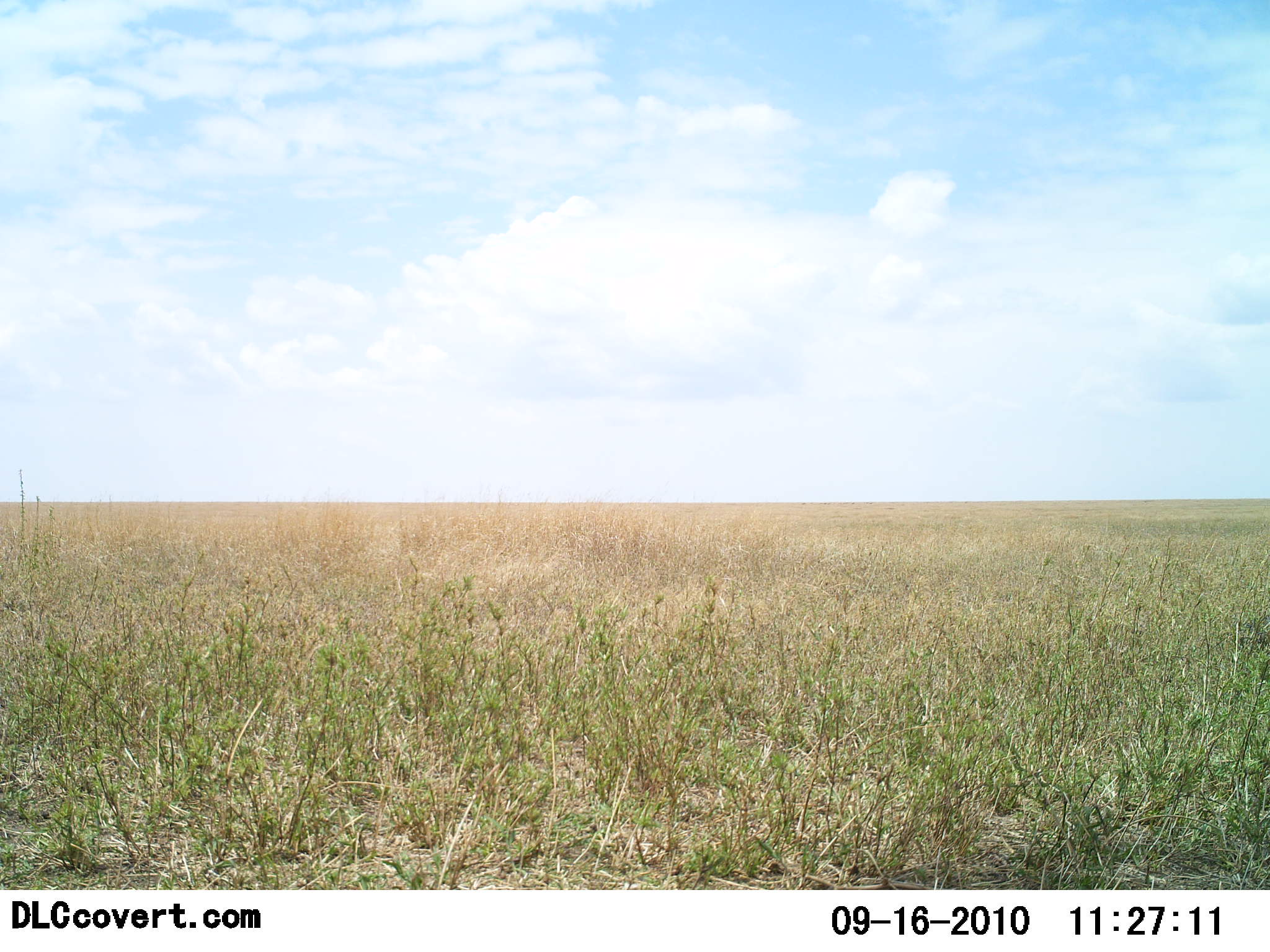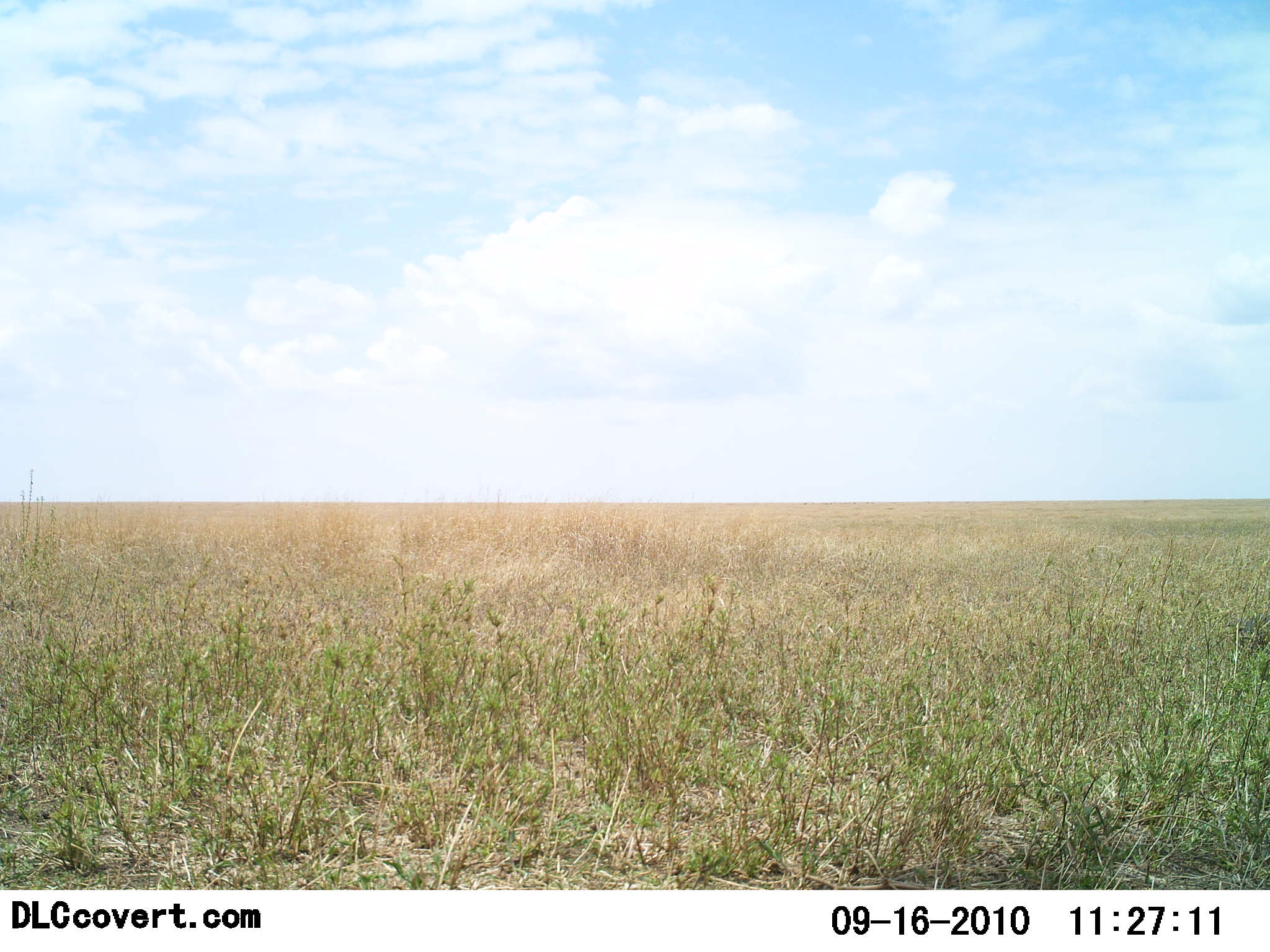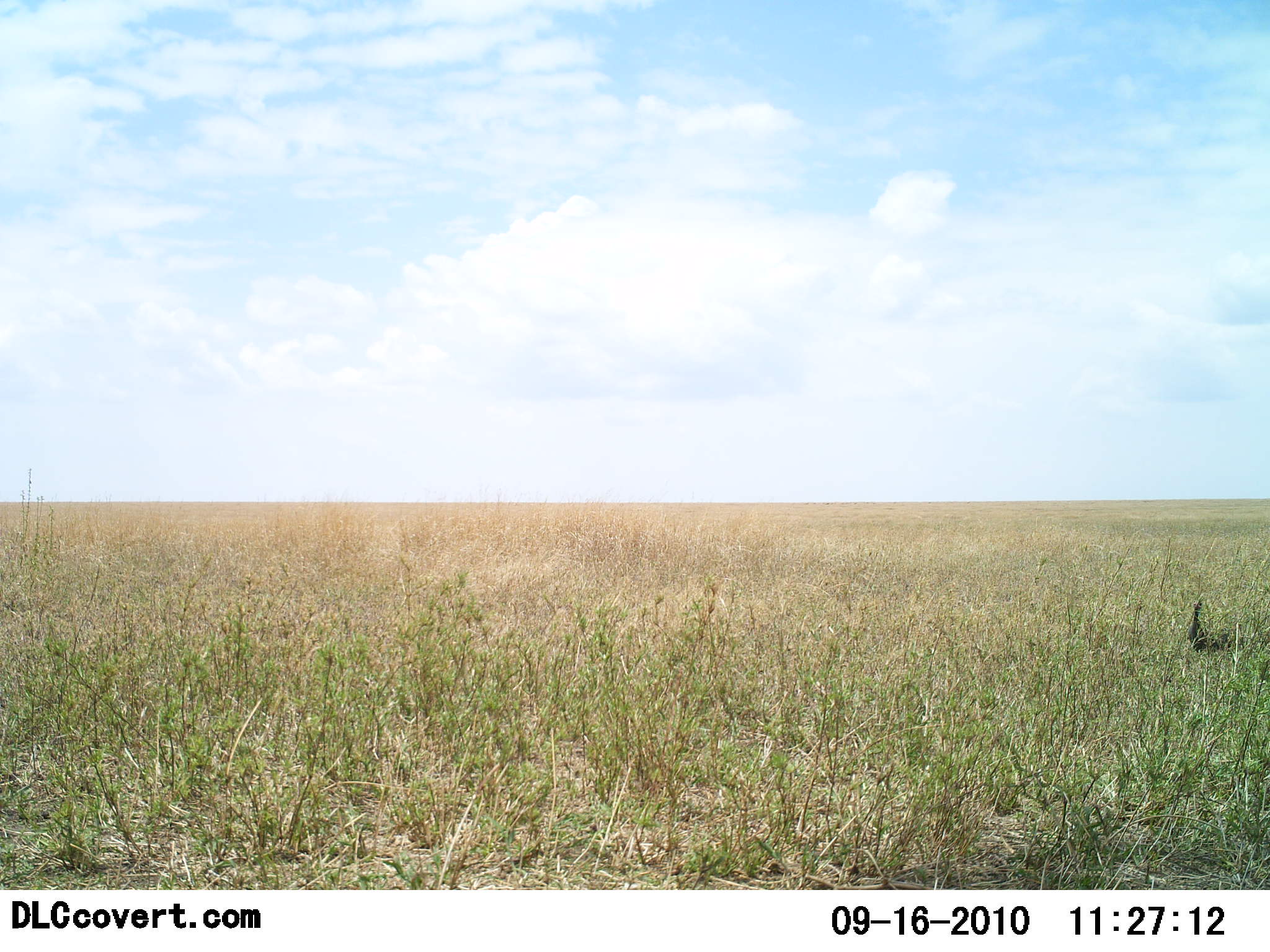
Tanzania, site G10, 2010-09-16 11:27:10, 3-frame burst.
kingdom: Animalia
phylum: Chordata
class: Aves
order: Galliformes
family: Numididae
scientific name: Numididae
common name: guinea fowl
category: guineafowl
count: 1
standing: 17%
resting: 0%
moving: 83%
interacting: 0%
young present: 0%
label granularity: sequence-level